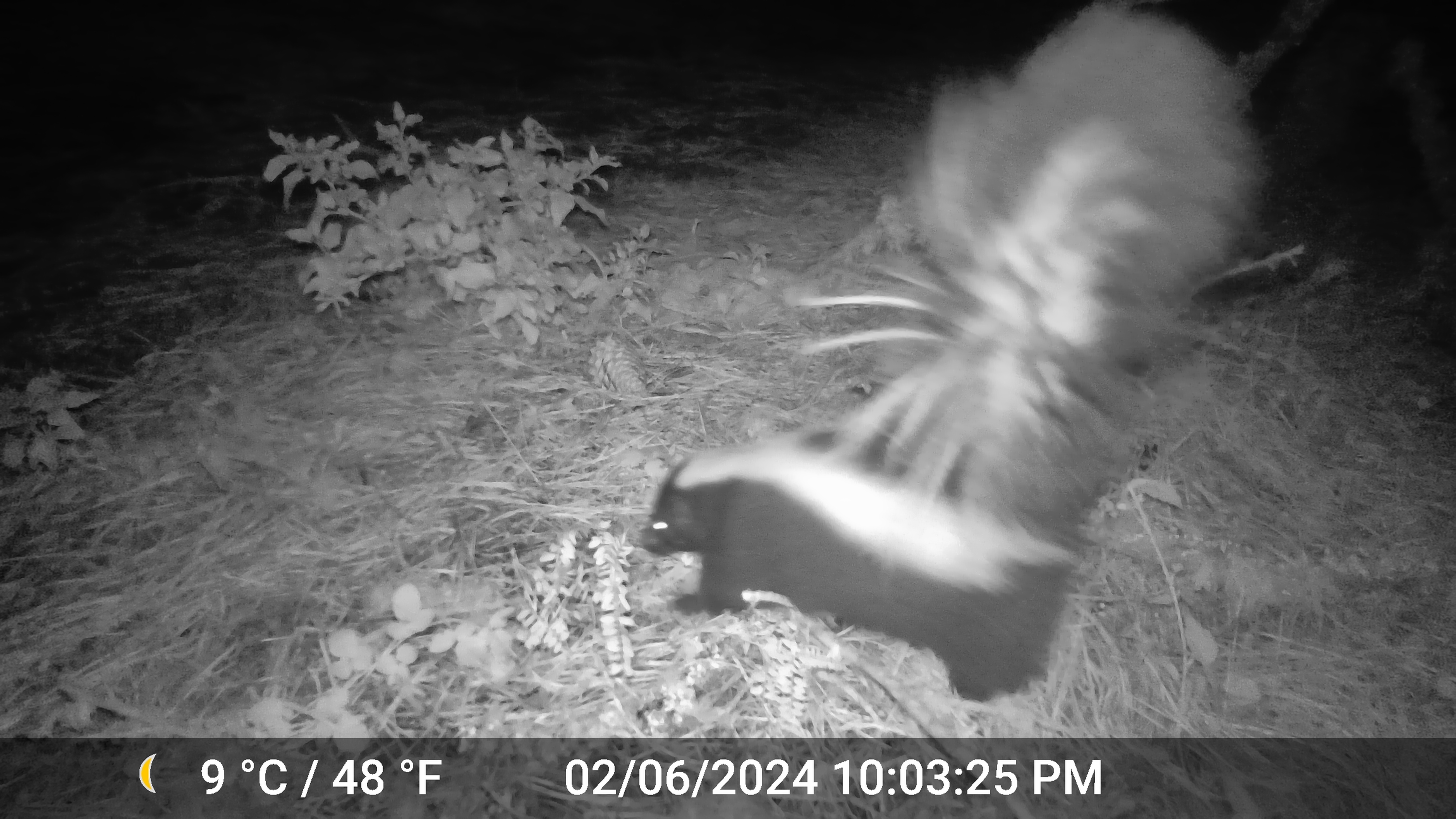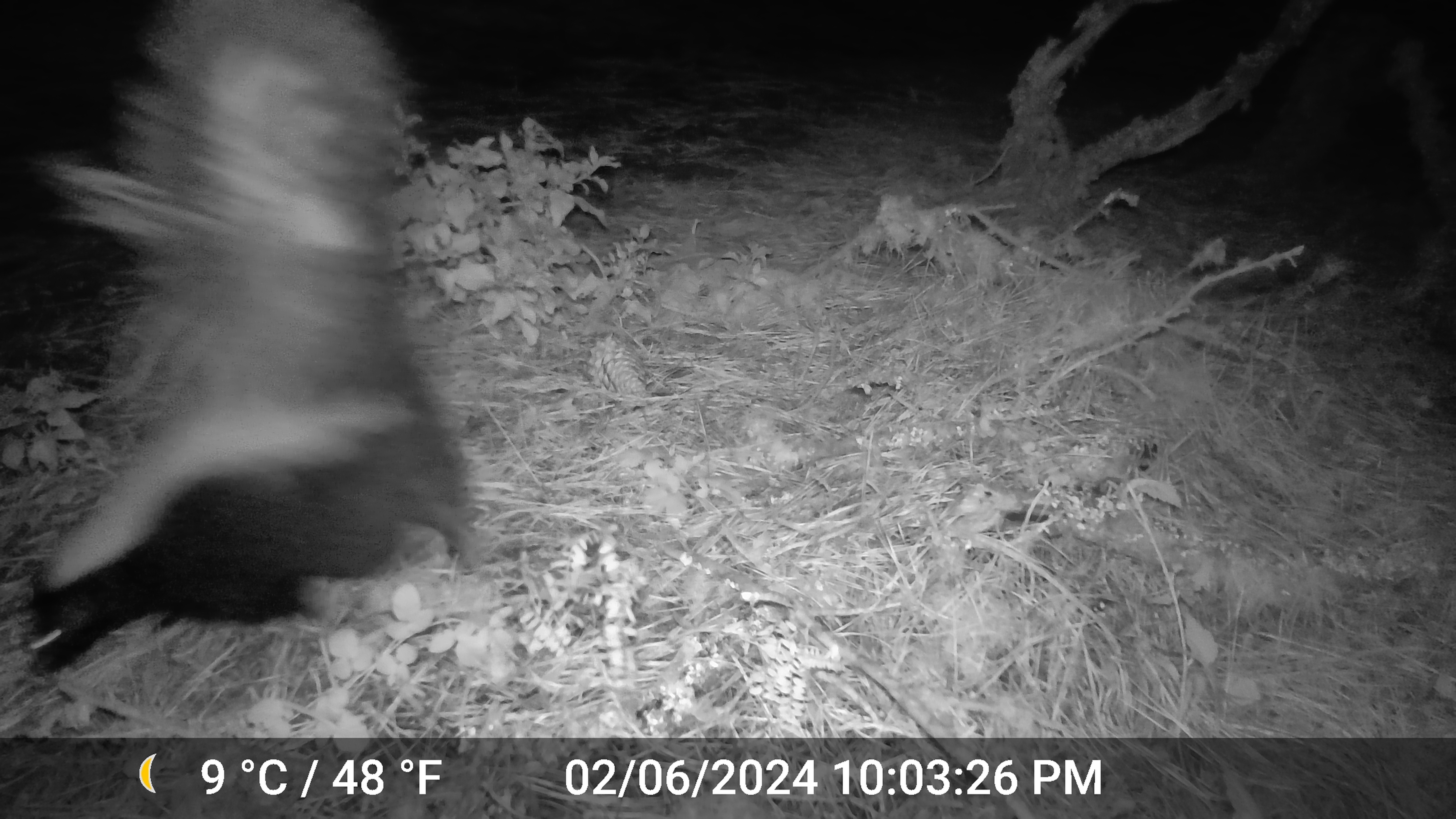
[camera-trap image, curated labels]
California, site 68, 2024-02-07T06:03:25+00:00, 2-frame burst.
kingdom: Animalia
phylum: Chordata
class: Mammalia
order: Carnivora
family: Mephitidae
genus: Mephitis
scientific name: Mephitis mephitis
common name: striped skunk